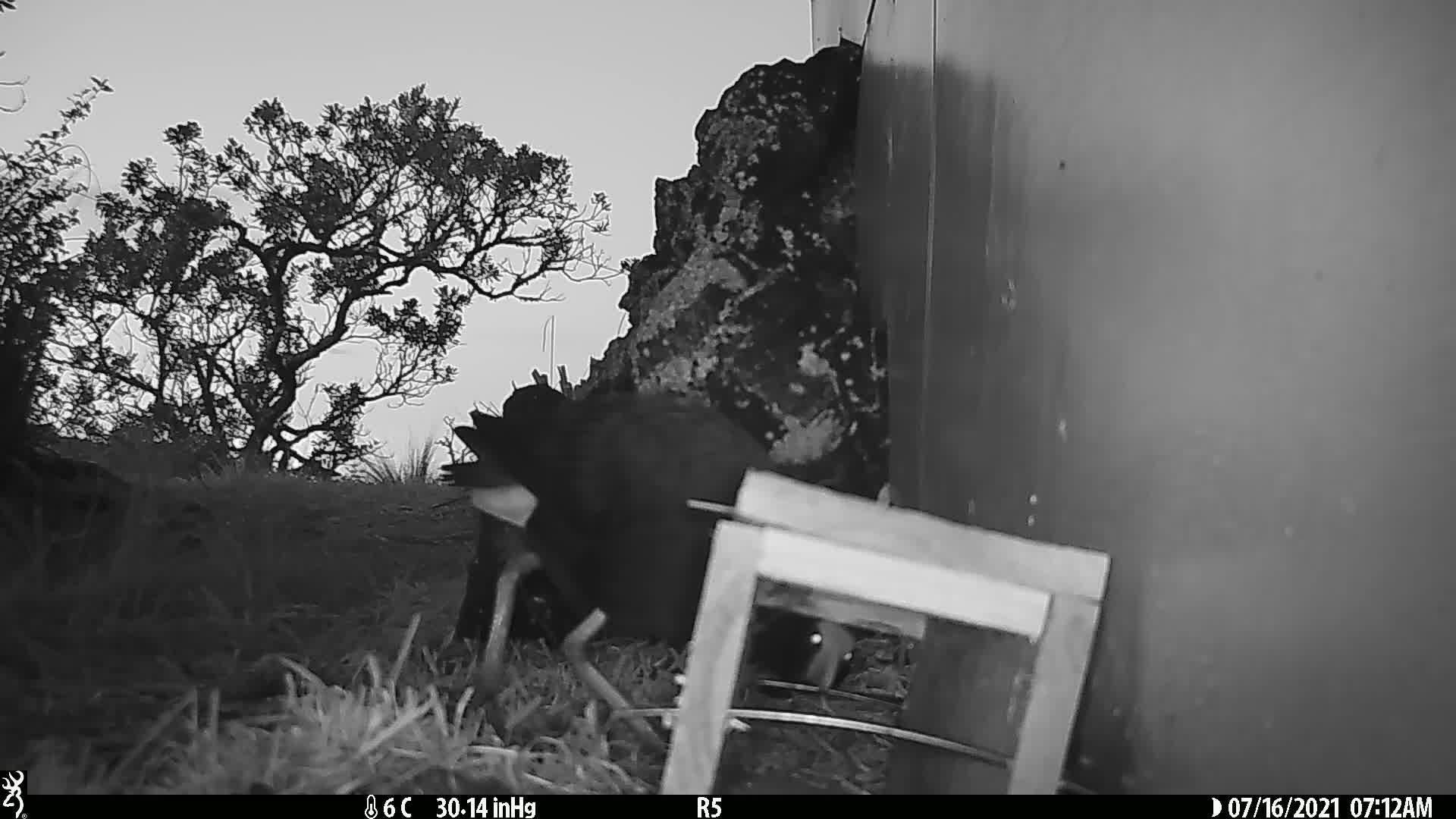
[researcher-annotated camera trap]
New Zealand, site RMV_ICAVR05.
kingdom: Animalia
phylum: Chordata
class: Aves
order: Gruiformes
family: Rallidae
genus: Porphyrio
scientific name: Porphyrio melanotus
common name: australasian swamphen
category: pukeko